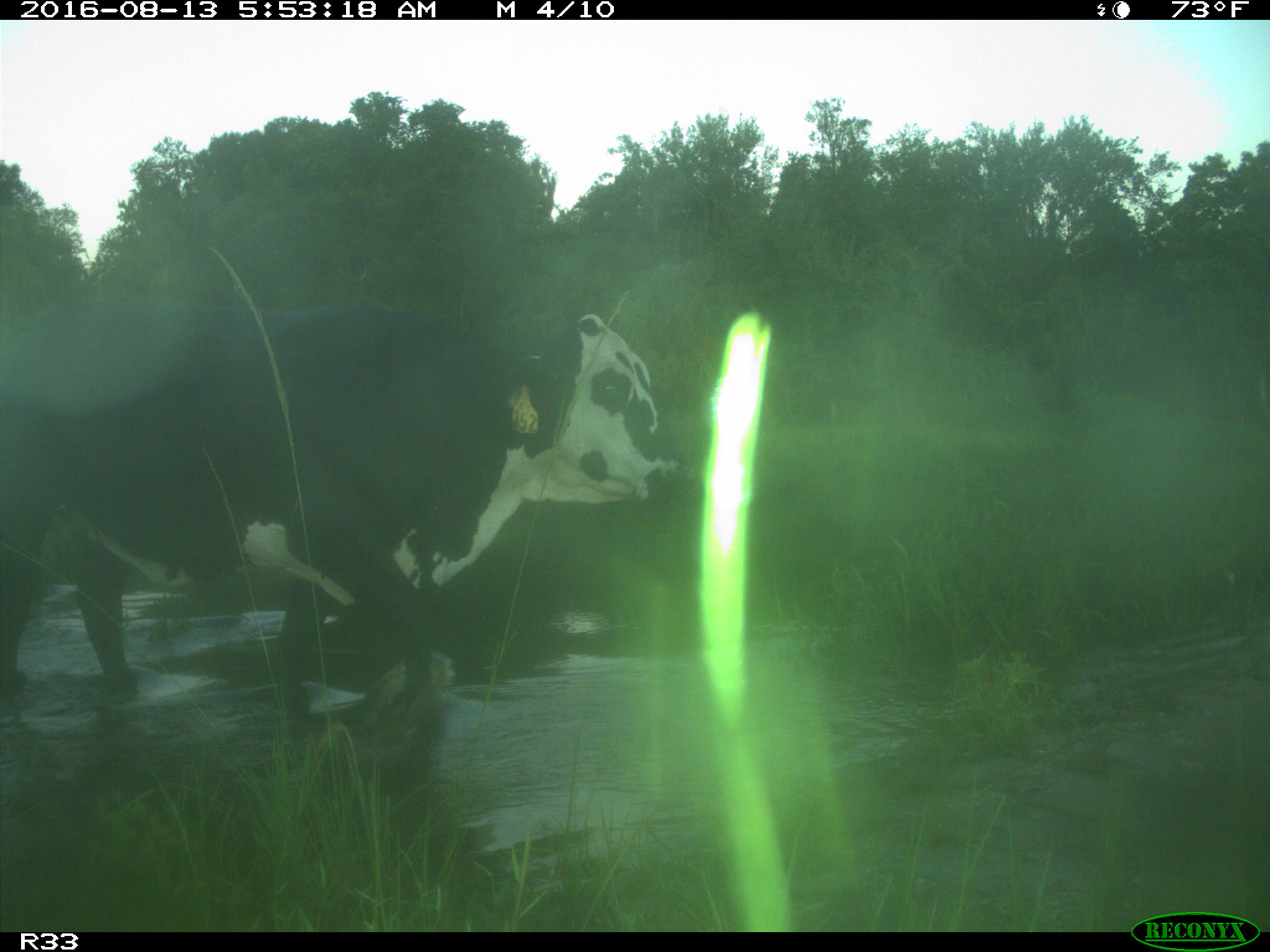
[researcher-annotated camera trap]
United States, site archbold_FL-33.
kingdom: Animalia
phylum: Chordata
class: Mammalia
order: Artiodactyla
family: Bovidae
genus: Bos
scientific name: Bos taurus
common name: domestic cow